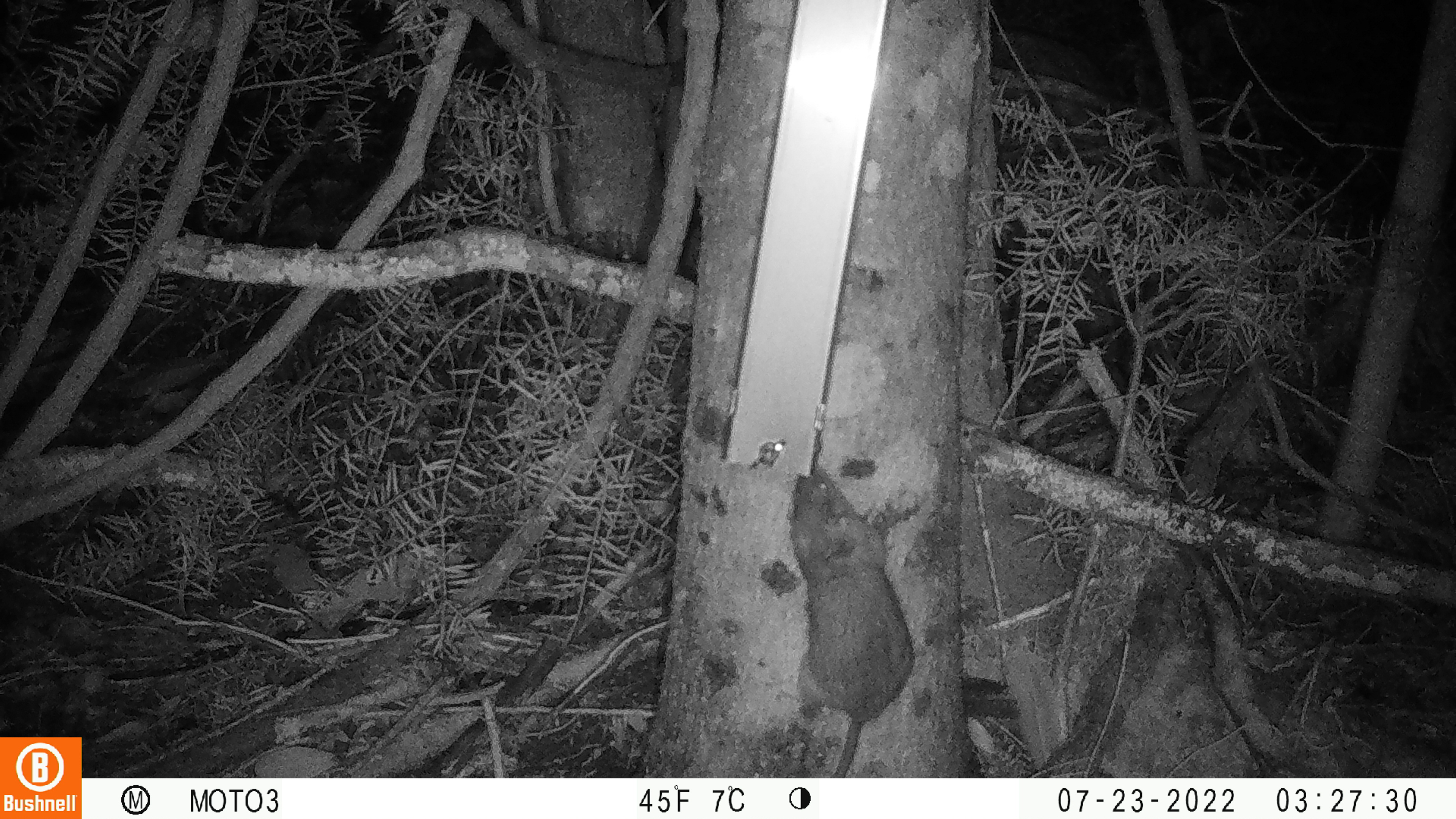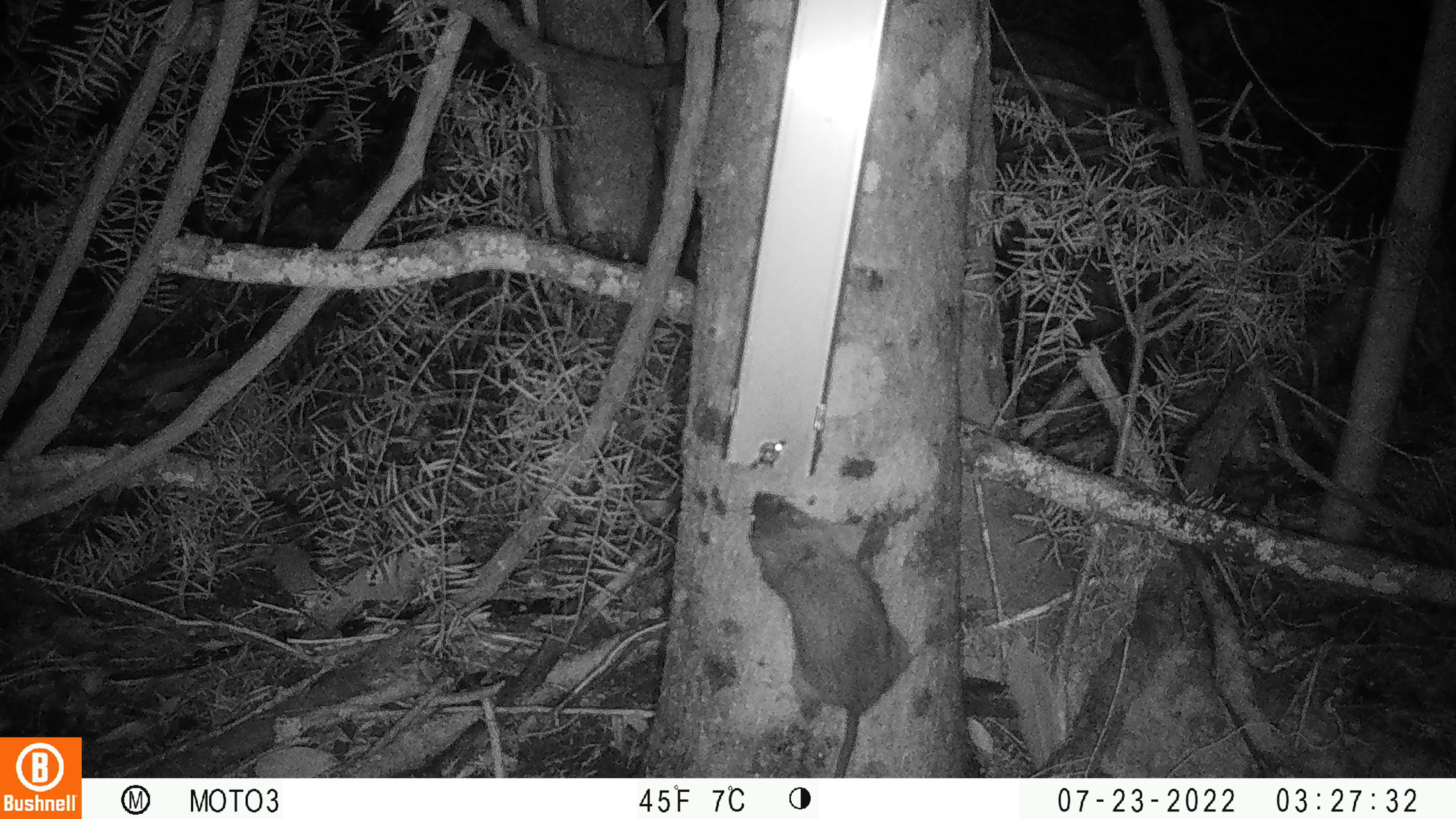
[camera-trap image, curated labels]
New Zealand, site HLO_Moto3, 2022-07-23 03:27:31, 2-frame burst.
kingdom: Animalia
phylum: Chordata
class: Mammalia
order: Rodentia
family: Muridae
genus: Rattus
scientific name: Rattus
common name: rat